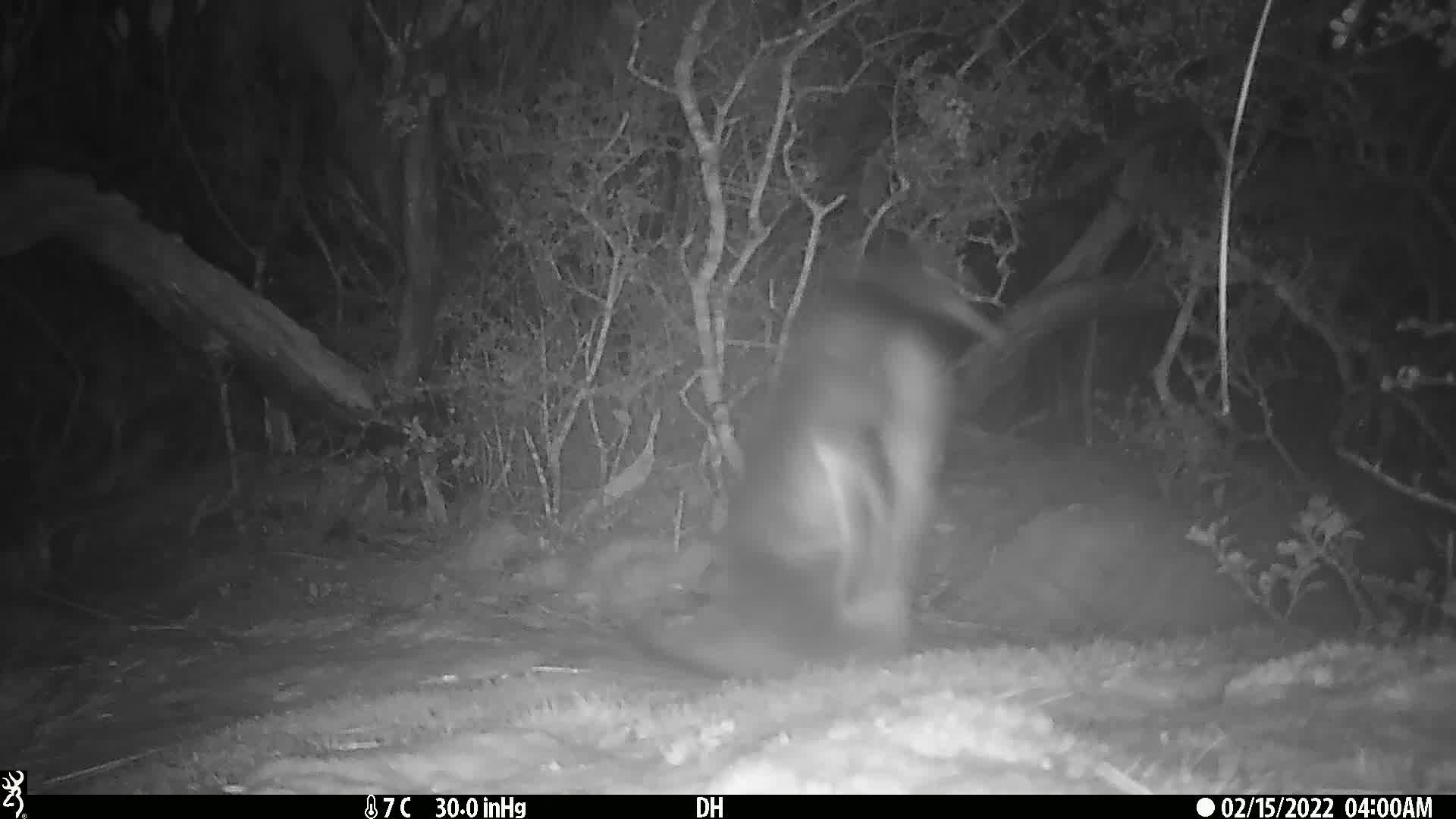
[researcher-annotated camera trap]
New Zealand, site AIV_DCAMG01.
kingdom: Animalia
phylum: Chordata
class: Aves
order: Sphenisciformes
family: Spheniscidae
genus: Megadyptes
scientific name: Megadyptes antipodes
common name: yellow-eyed penguin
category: yellow eyed penguin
Yellow eyed penguin (yellow-eyed penguin) (Megadyptes antipodes).